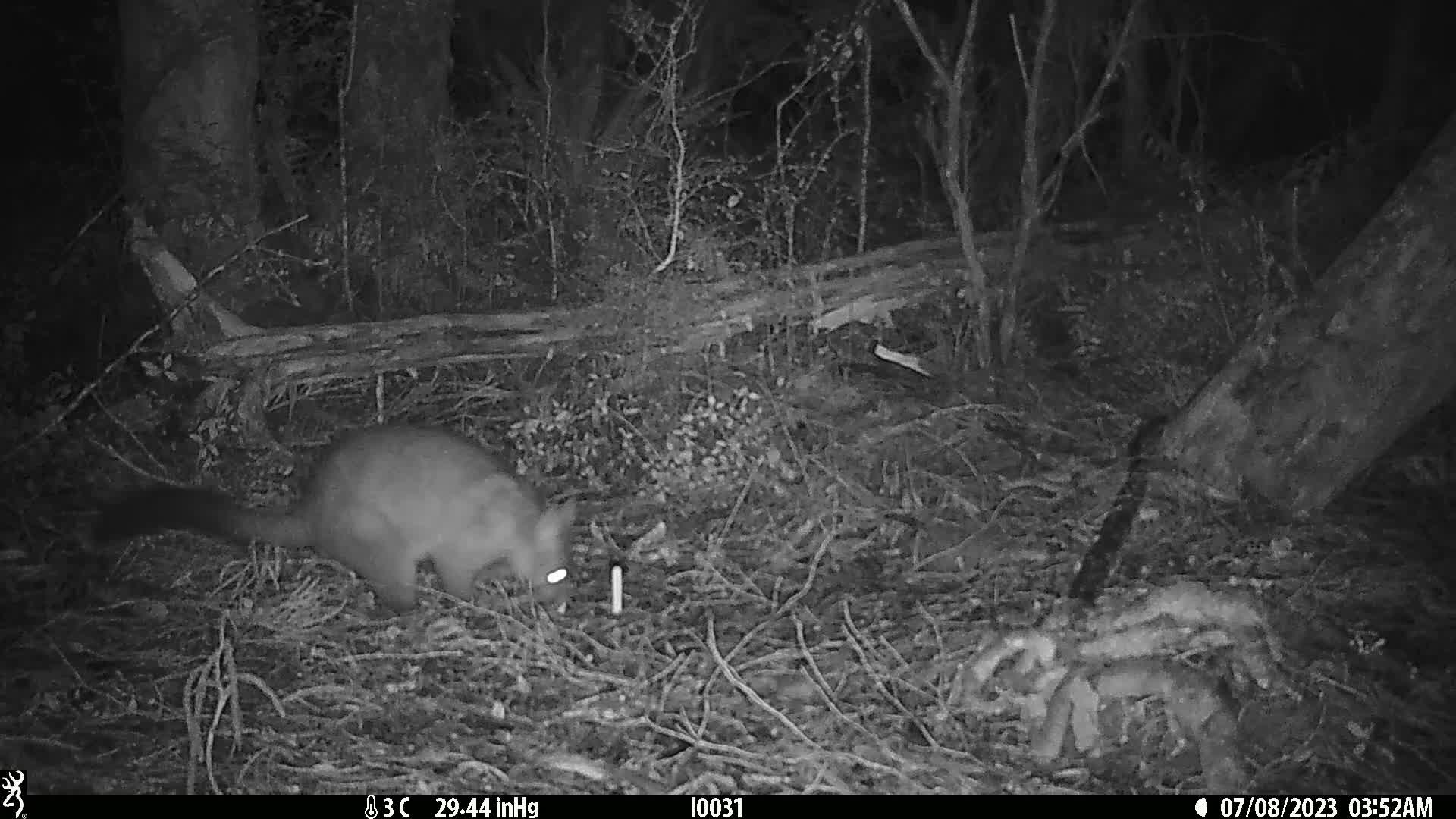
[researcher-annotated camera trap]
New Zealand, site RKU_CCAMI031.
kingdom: Animalia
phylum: Chordata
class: Mammalia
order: Diprotodontia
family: Phalangeridae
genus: Trichosurus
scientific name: Trichosurus vulpecula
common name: common brushtail possum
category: possum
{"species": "possum (common brushtail possum) (Trichosurus vulpecula)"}